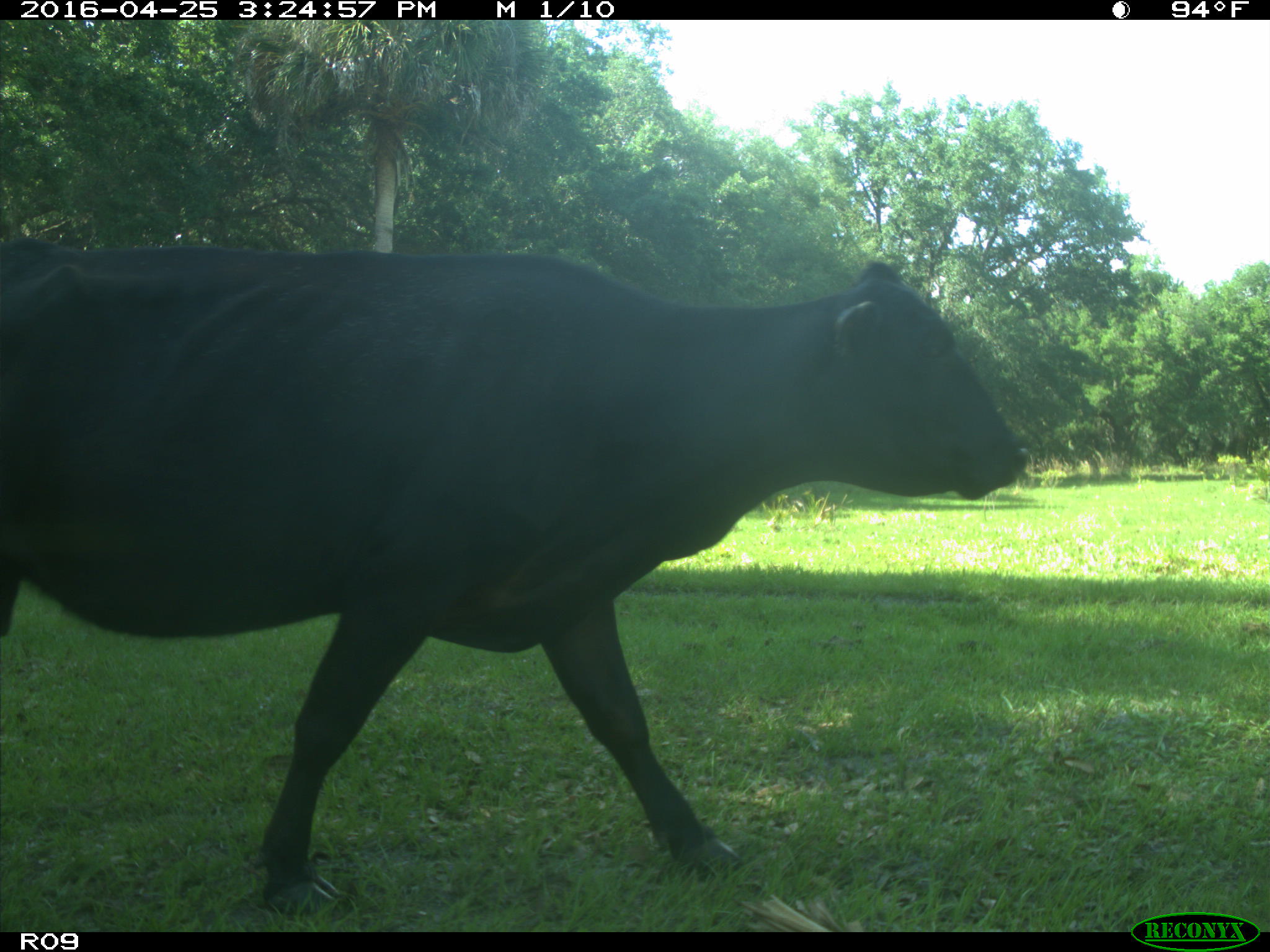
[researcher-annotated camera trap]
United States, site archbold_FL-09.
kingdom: Animalia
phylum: Chordata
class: Mammalia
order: Artiodactyla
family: Bovidae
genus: Bos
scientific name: Bos taurus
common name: domestic cow